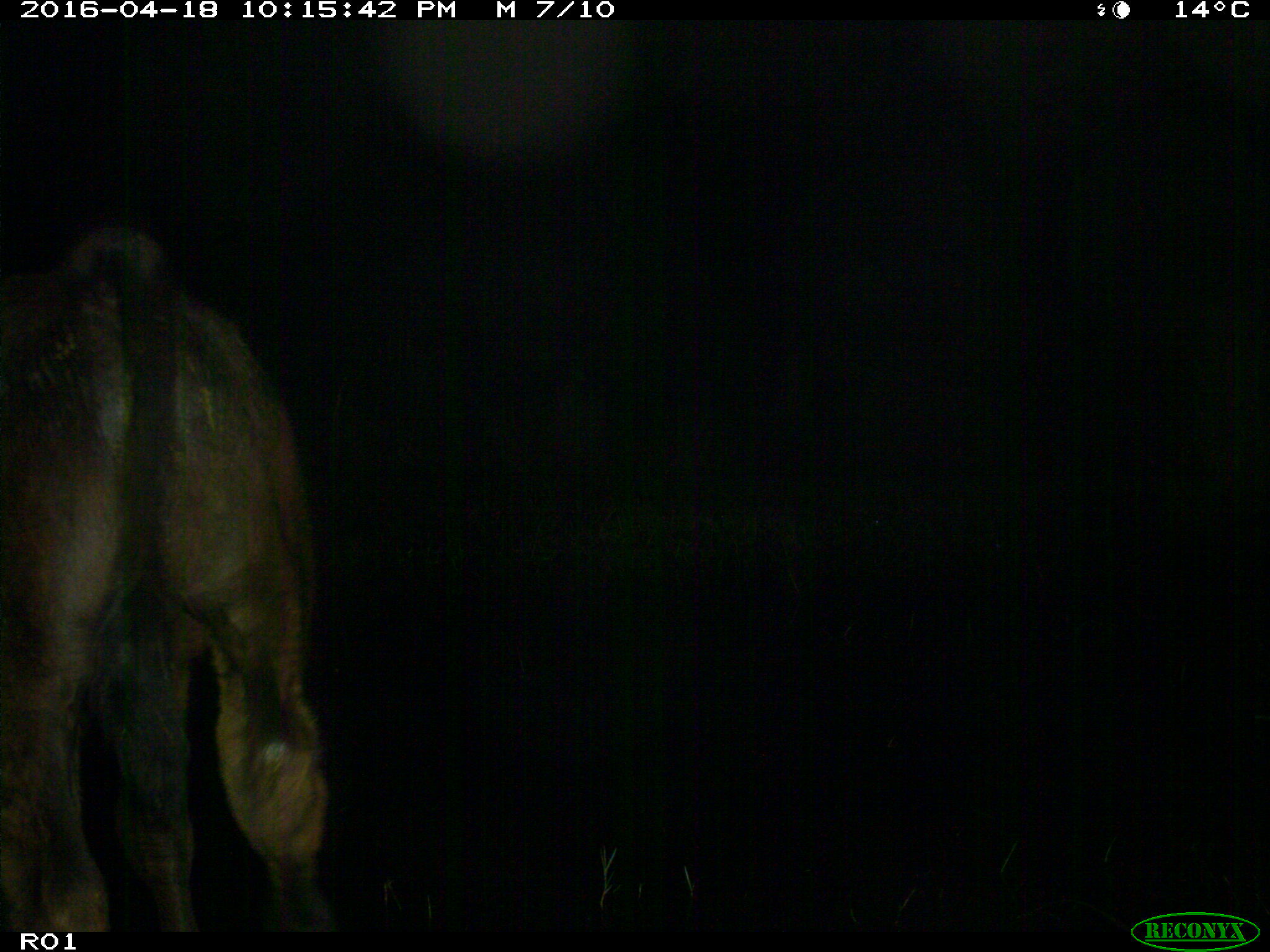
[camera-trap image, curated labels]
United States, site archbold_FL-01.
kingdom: Animalia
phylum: Chordata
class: Mammalia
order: Artiodactyla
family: Bovidae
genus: Bos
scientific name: Bos taurus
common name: domestic cow